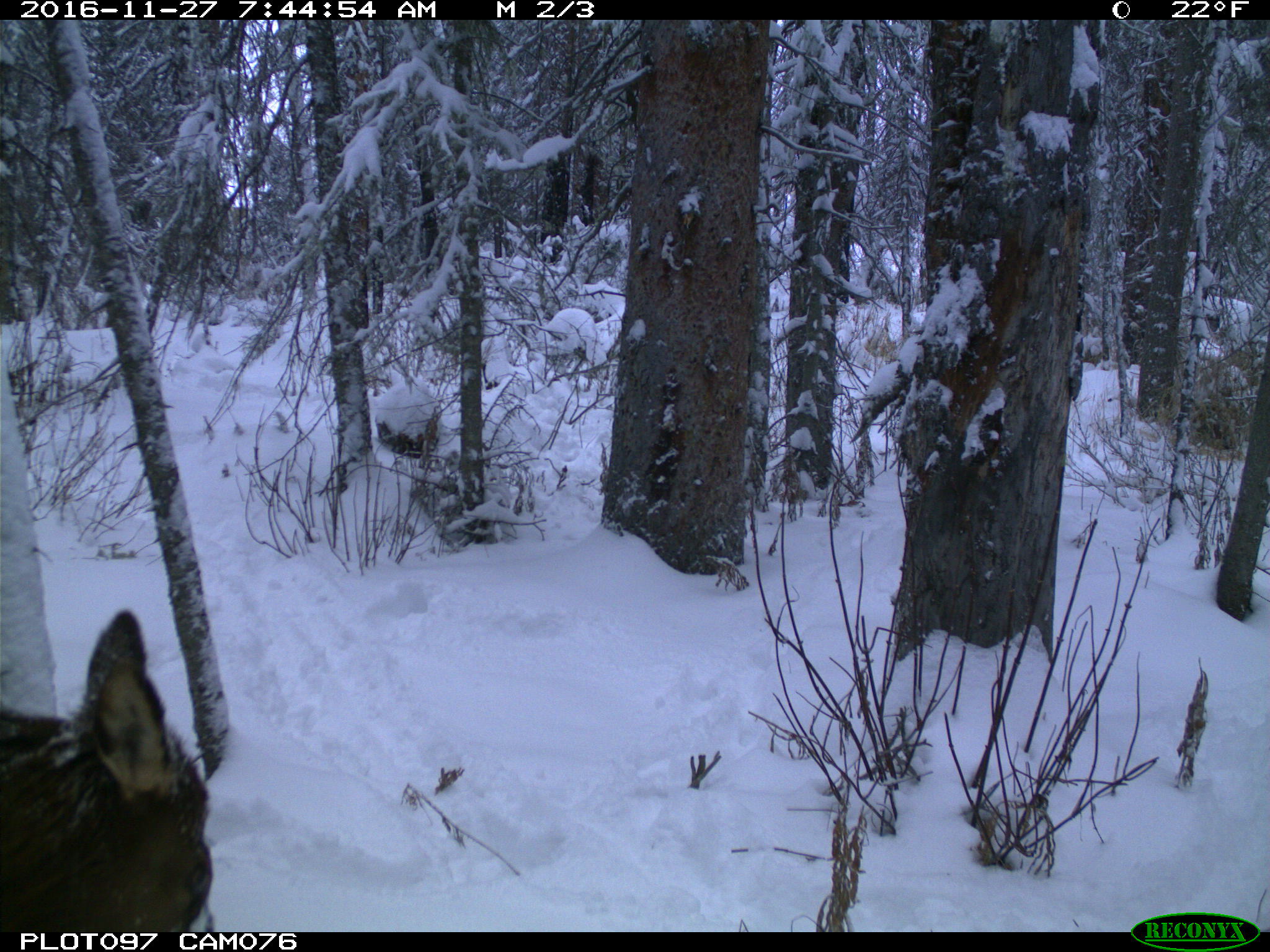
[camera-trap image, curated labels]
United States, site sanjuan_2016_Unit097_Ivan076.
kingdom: Animalia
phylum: Chordata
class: Mammalia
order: Artiodactyla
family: Cervidae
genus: Cervus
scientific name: Cervus elaphus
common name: red deer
Cervus elaphus (red deer).